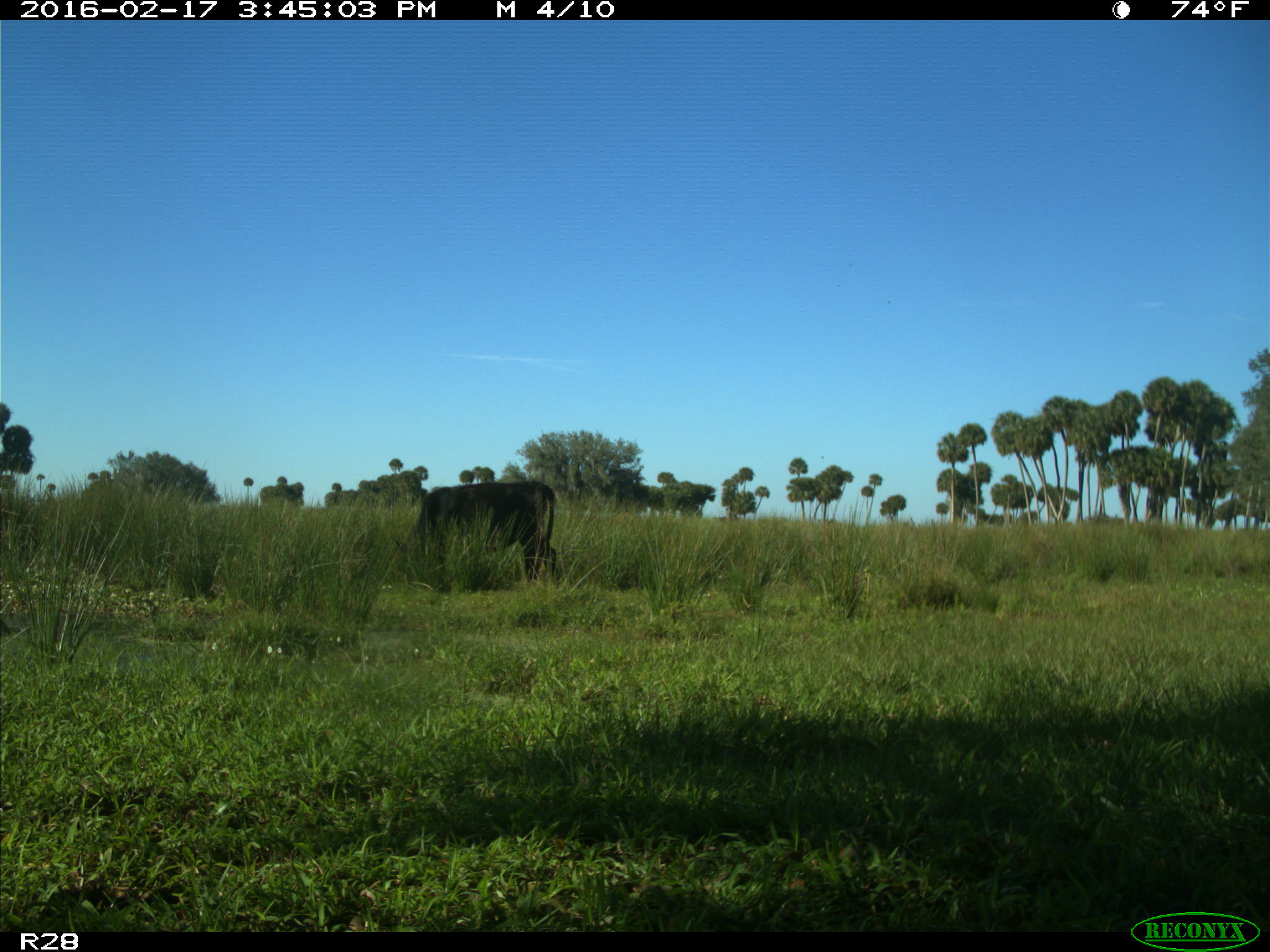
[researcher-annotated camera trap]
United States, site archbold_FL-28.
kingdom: Animalia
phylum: Chordata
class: Mammalia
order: Artiodactyla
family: Bovidae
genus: Bos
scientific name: Bos taurus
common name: domestic cow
Bos taurus (domestic cow).